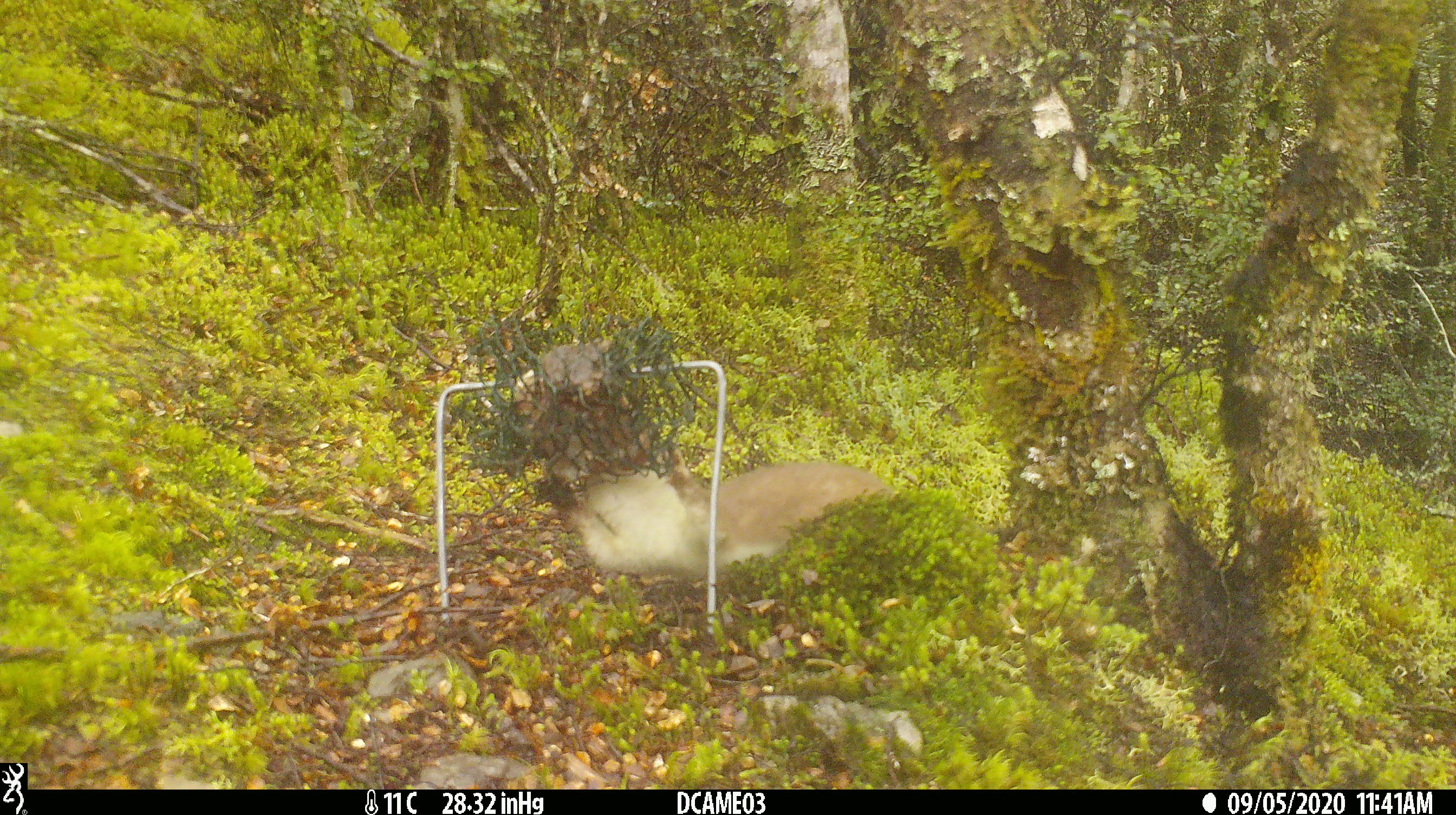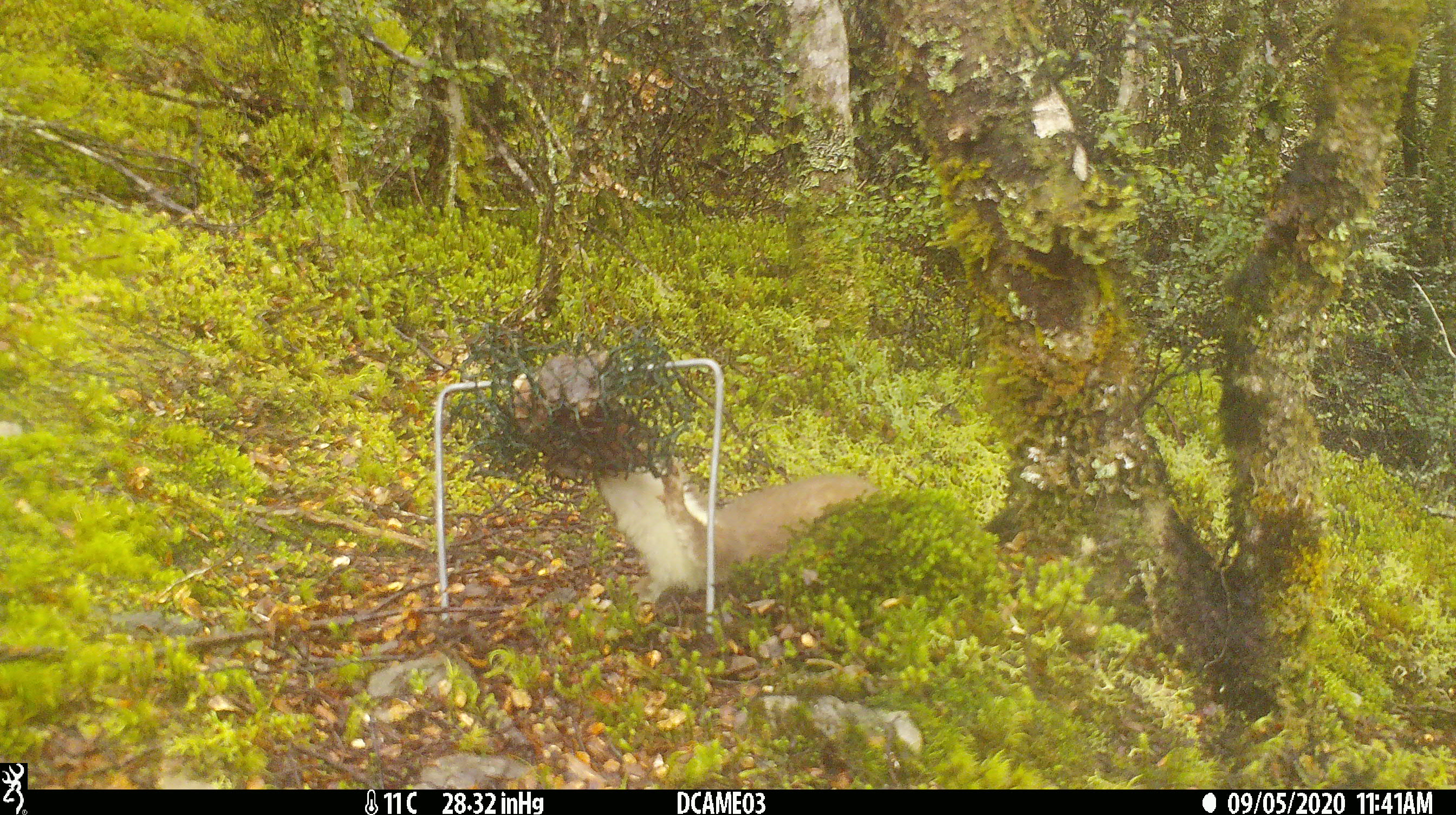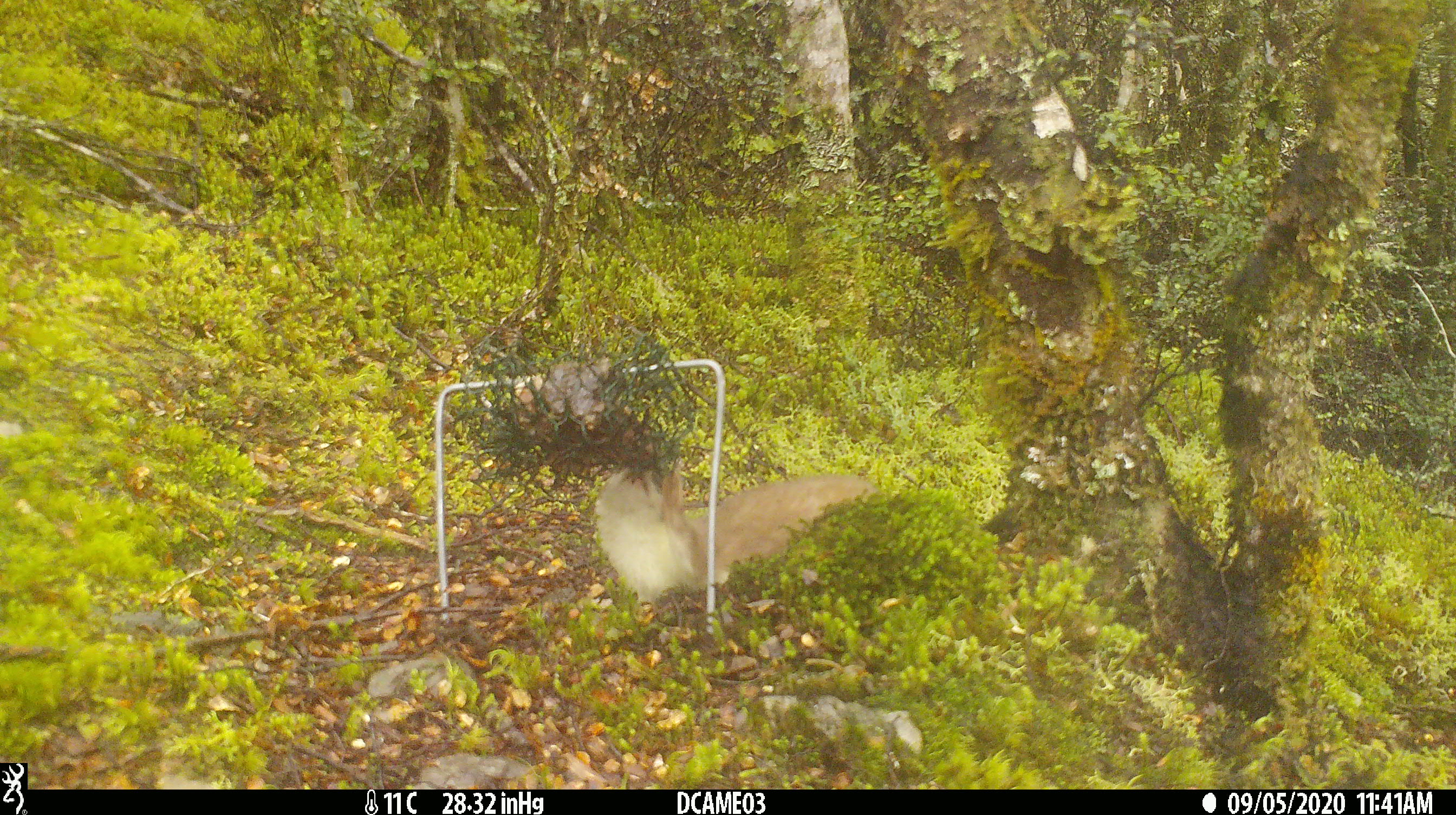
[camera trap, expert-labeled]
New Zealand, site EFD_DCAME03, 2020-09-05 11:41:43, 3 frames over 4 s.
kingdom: Animalia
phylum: Chordata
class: Mammalia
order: Carnivora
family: Mustelidae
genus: Mustela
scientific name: Mustela erminea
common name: stoat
Stoat (Mustela erminea).